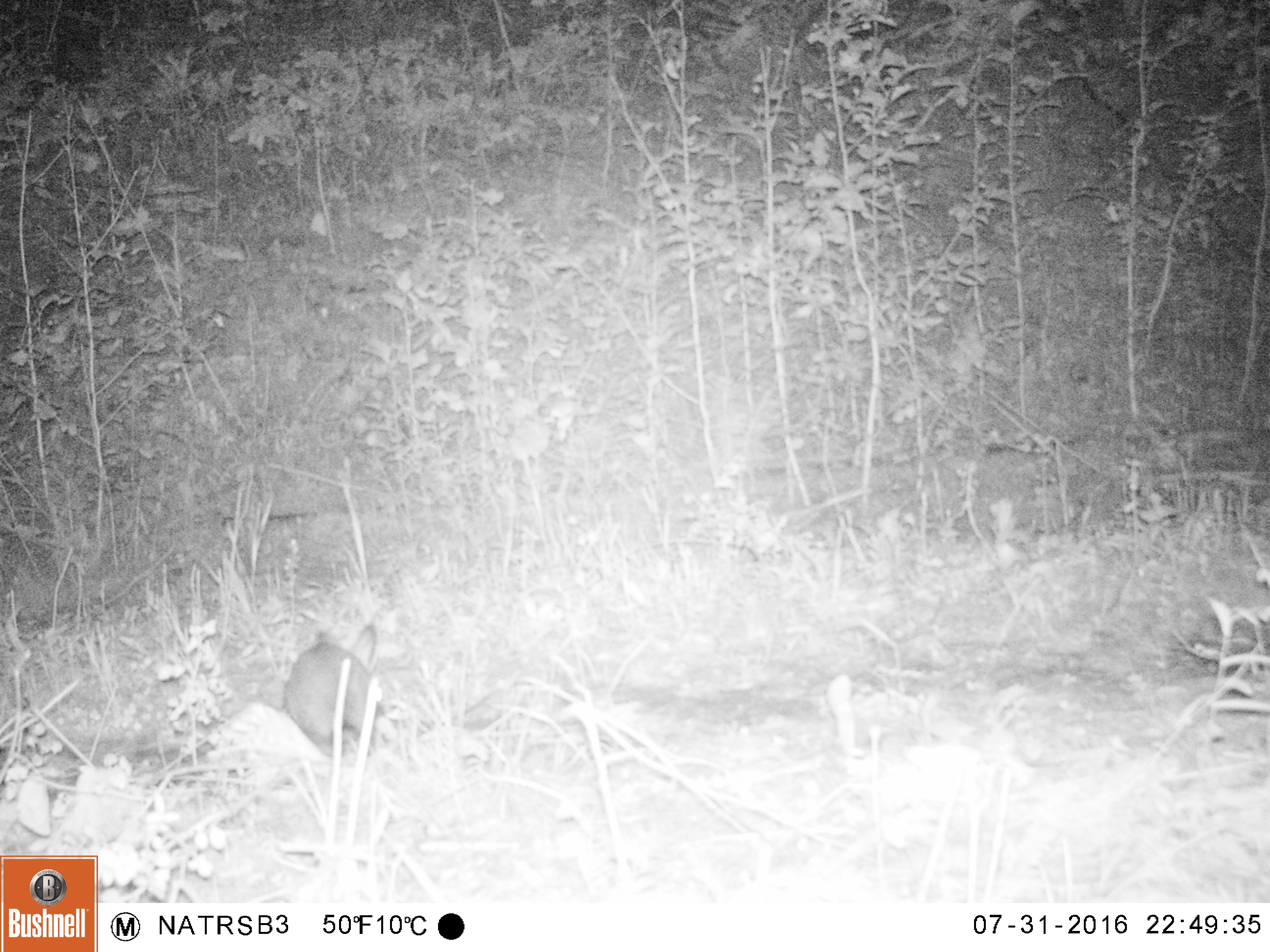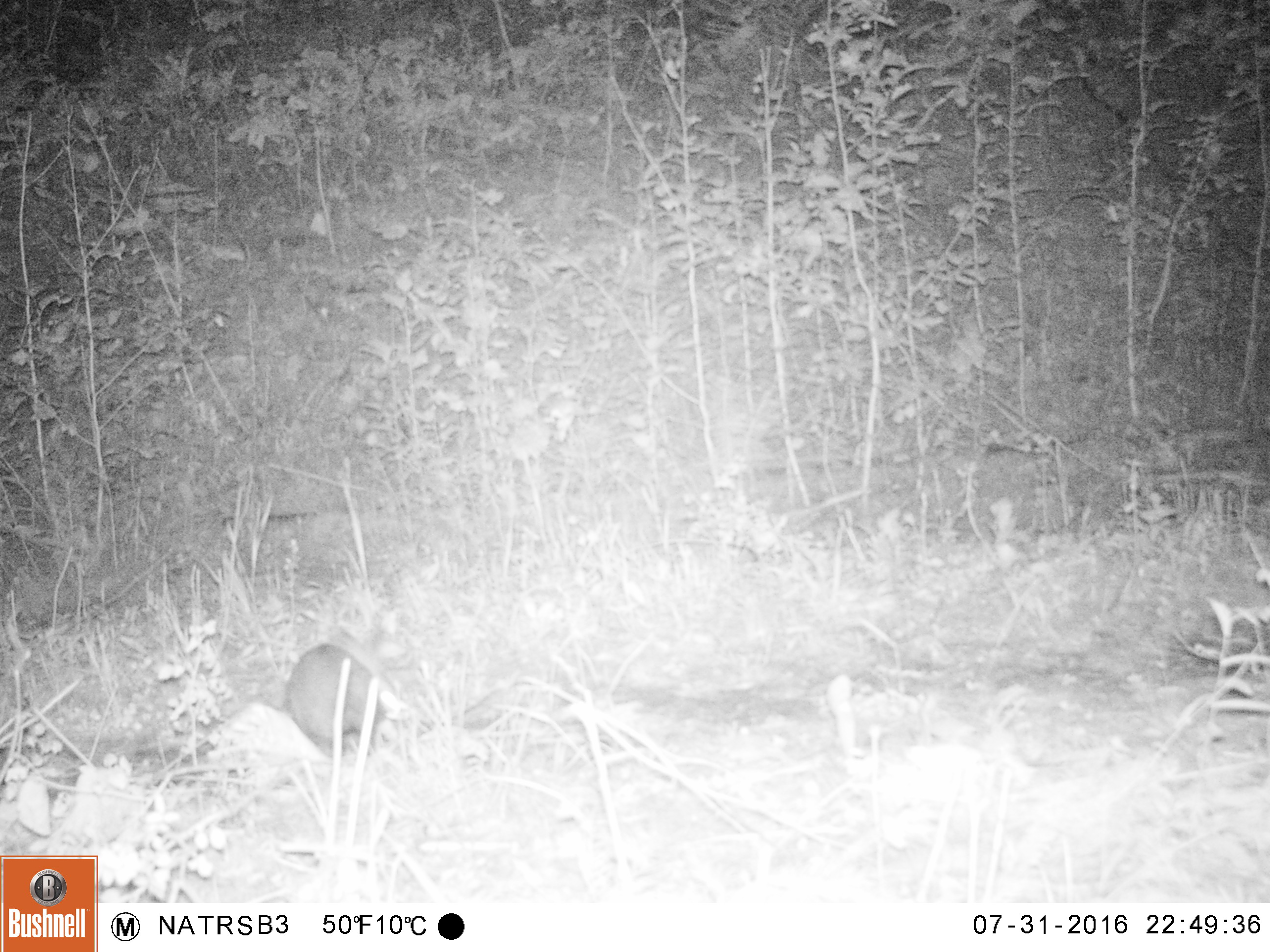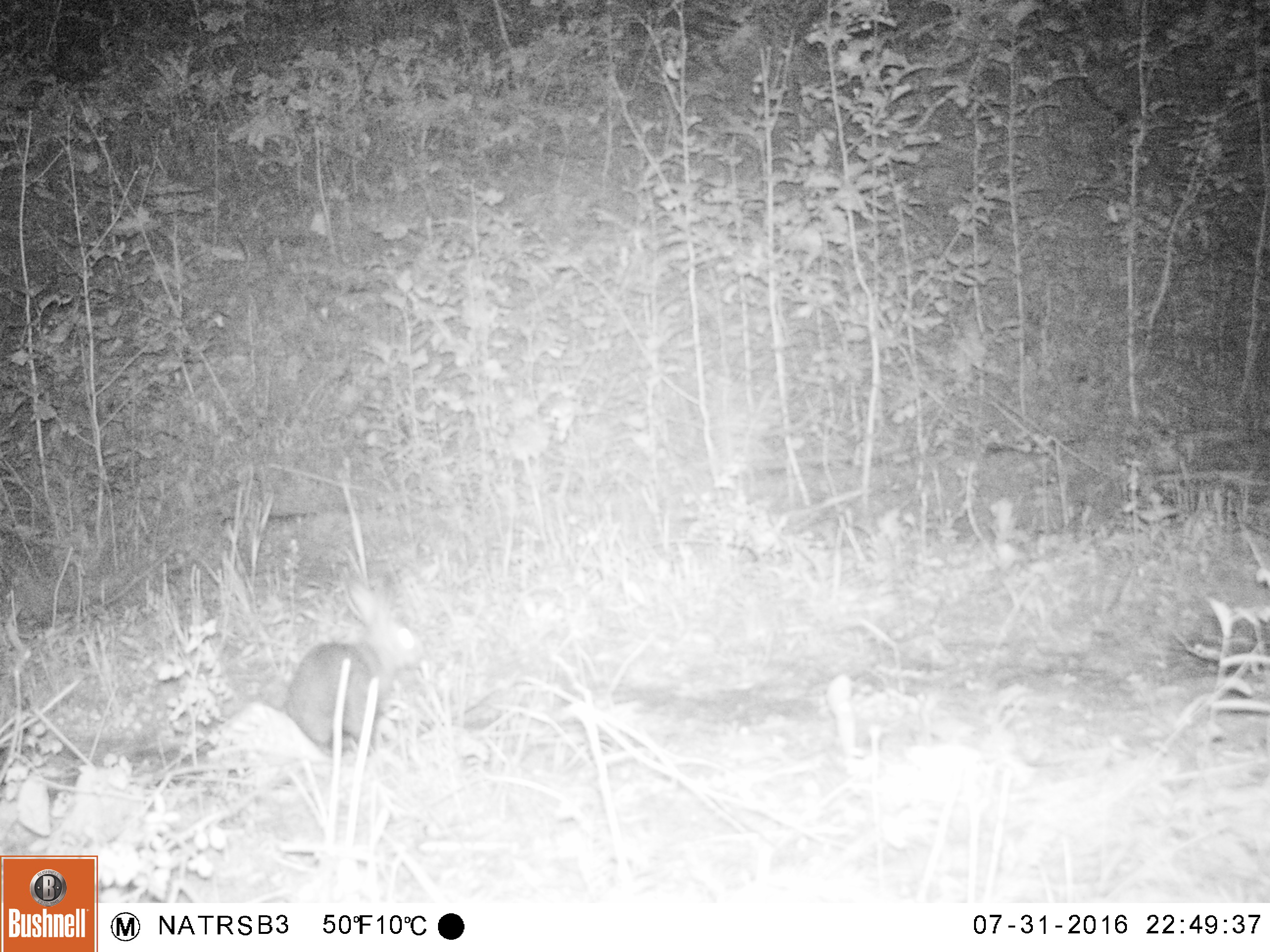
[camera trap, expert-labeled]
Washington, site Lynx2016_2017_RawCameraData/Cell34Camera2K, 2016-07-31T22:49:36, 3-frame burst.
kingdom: Animalia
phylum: Chordata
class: Mammalia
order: Lagomorpha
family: Leporidae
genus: Lepus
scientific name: Lepus americanus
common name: snowshoe hare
Lepus americanus (snowshoe hare). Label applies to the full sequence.